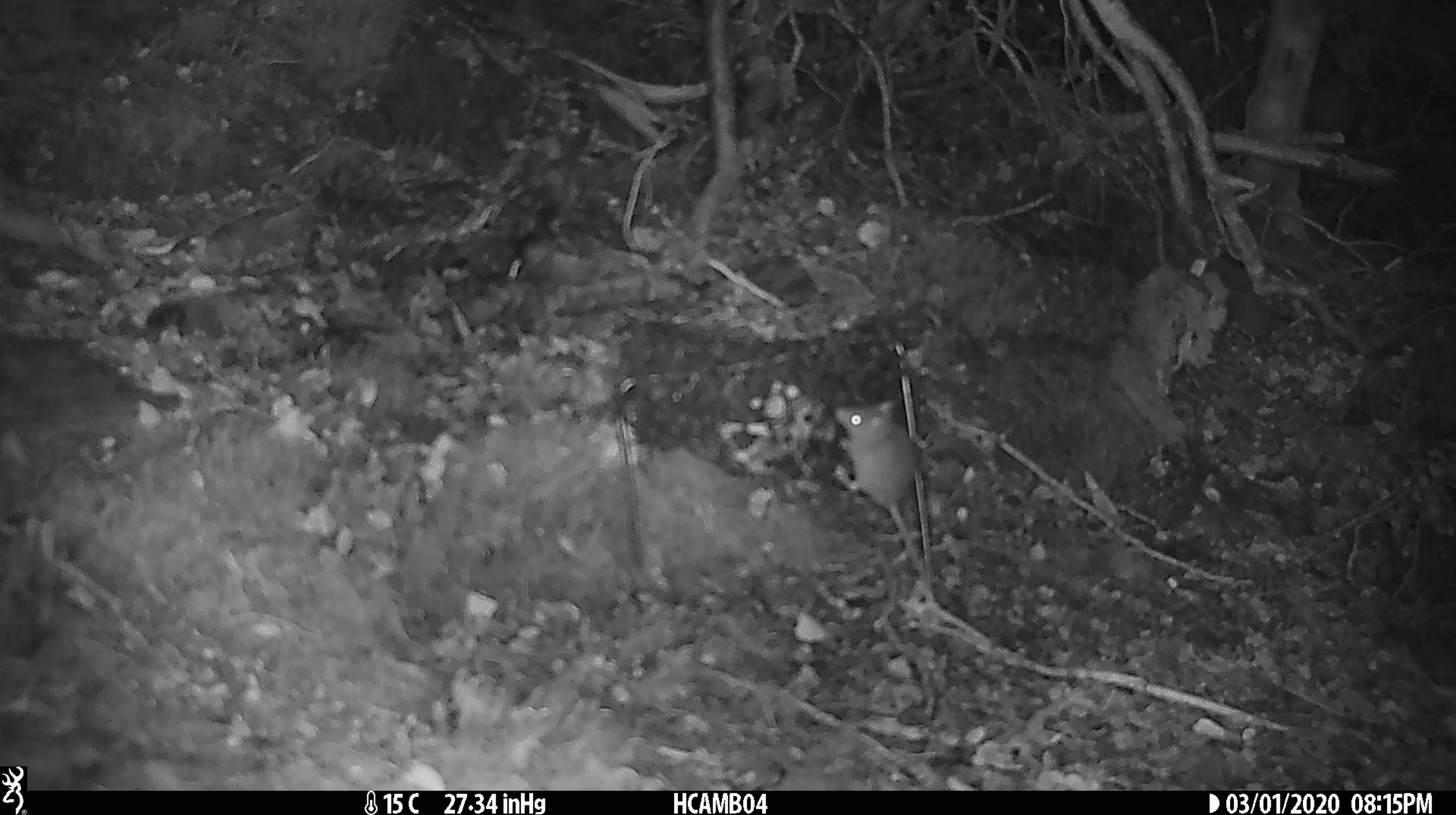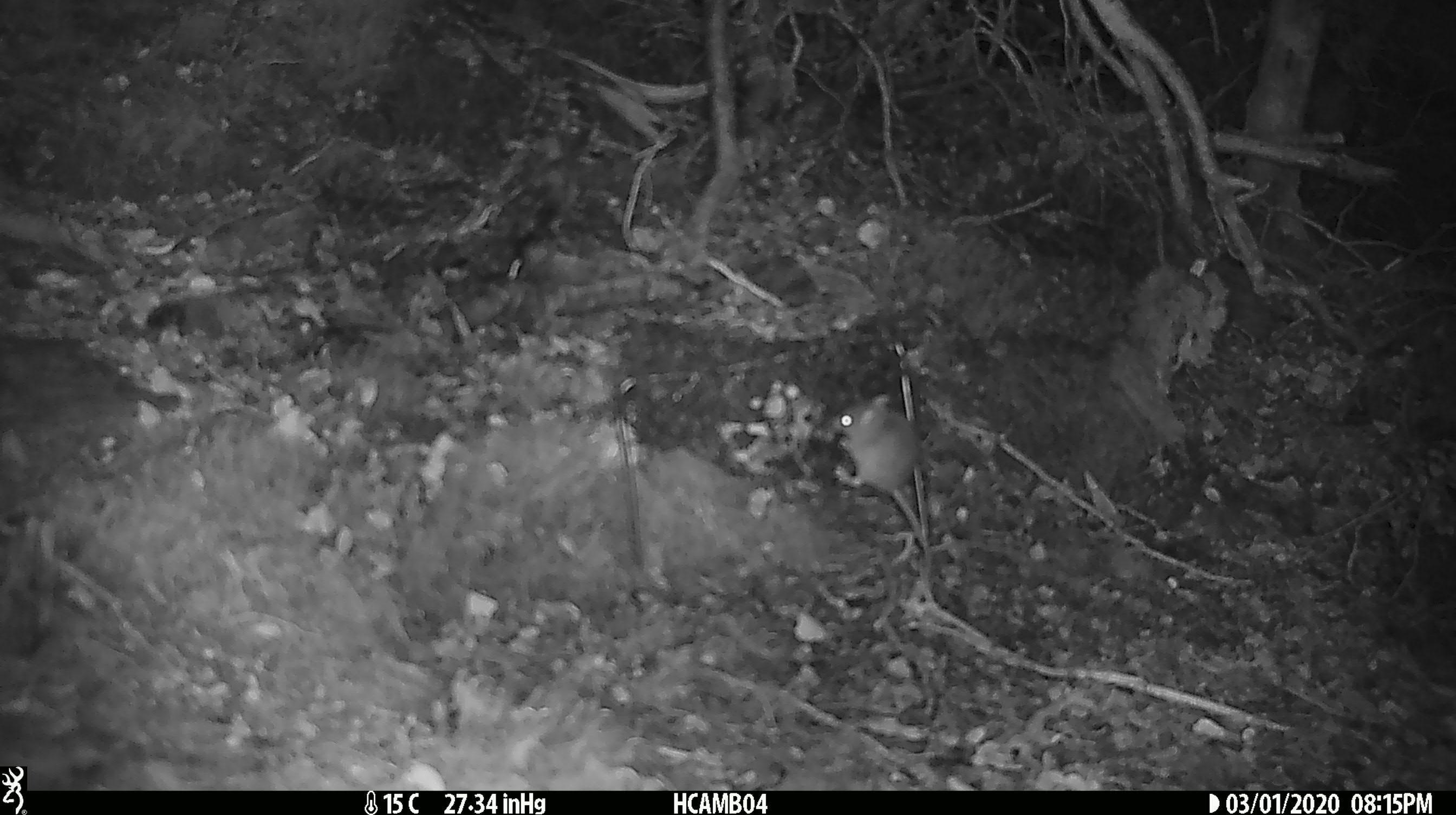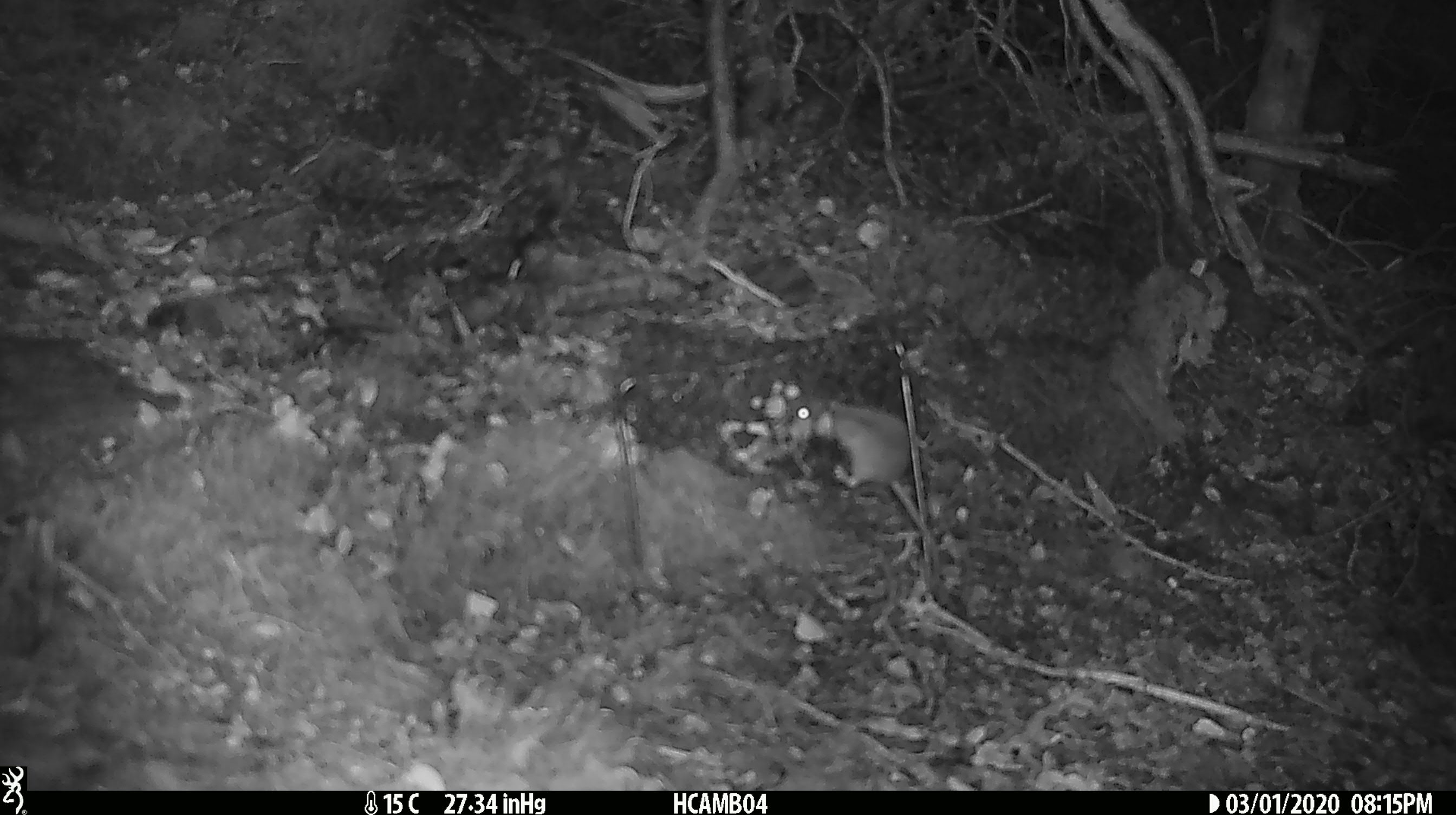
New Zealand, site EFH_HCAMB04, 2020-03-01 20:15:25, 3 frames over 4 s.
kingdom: Animalia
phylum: Chordata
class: Mammalia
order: Rodentia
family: Muridae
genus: Mus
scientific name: Mus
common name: mouse